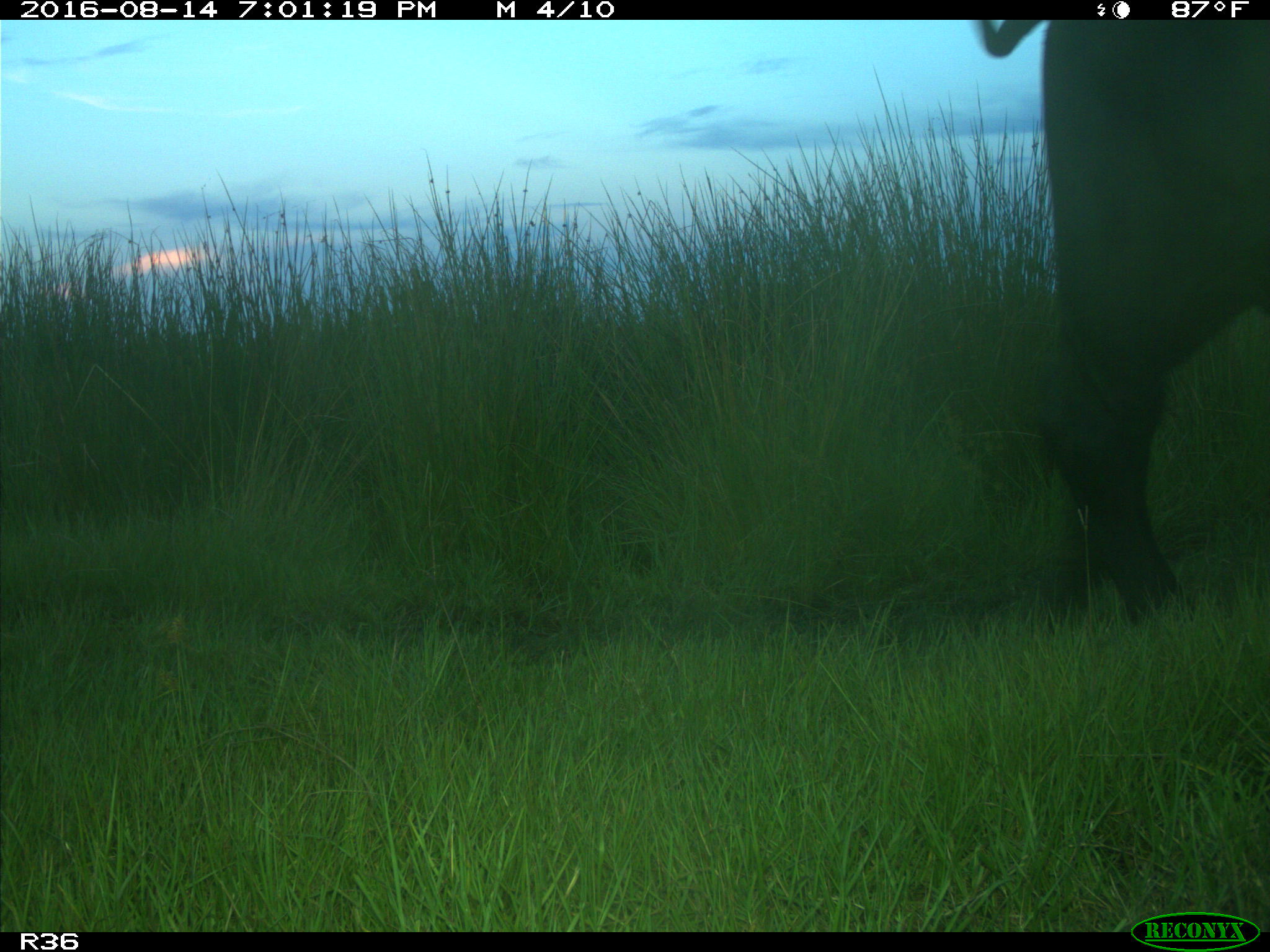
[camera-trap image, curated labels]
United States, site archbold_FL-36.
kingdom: Animalia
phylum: Chordata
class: Mammalia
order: Artiodactyla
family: Bovidae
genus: Bos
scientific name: Bos taurus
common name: domestic cow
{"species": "Bos taurus (domestic cow)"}